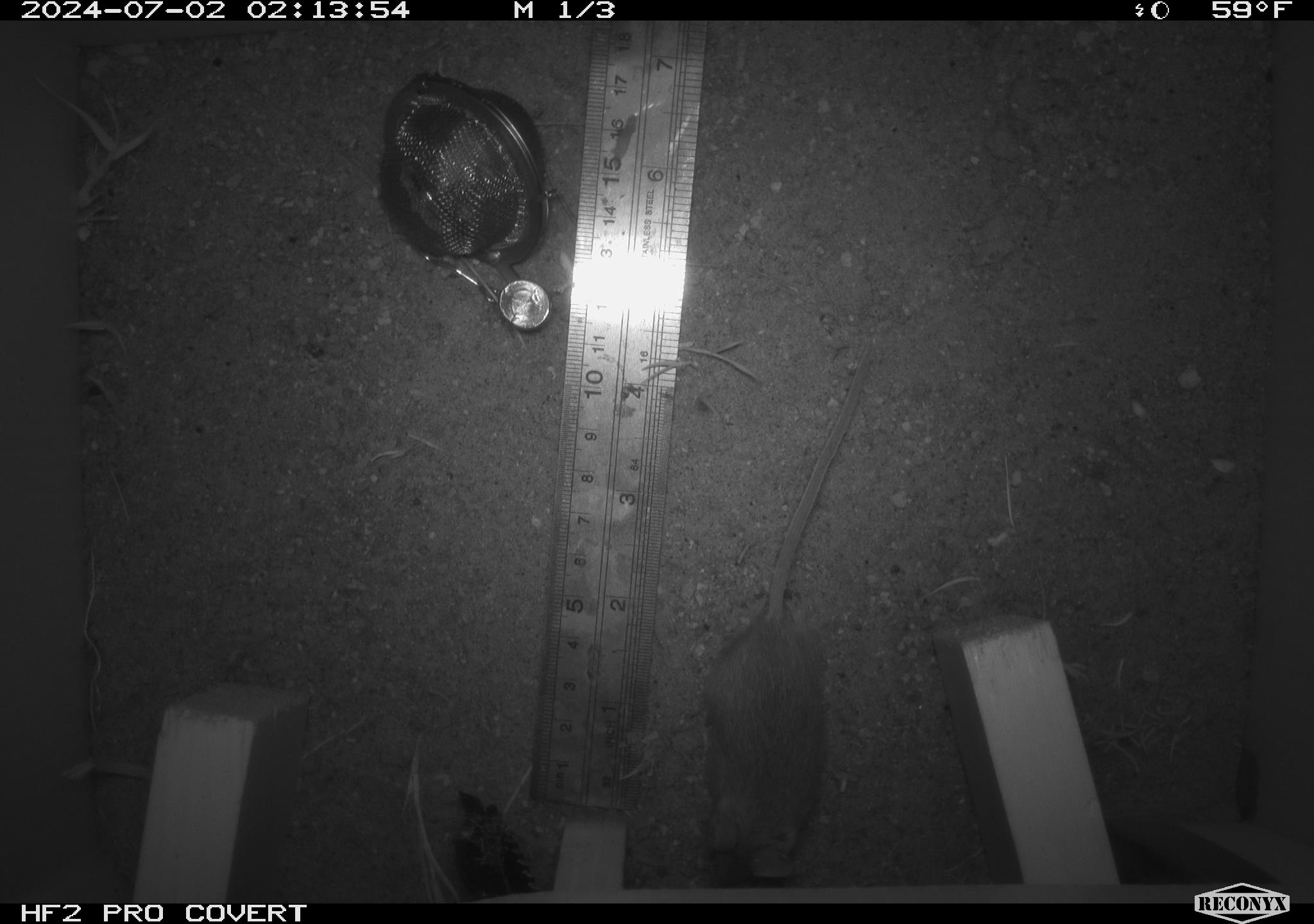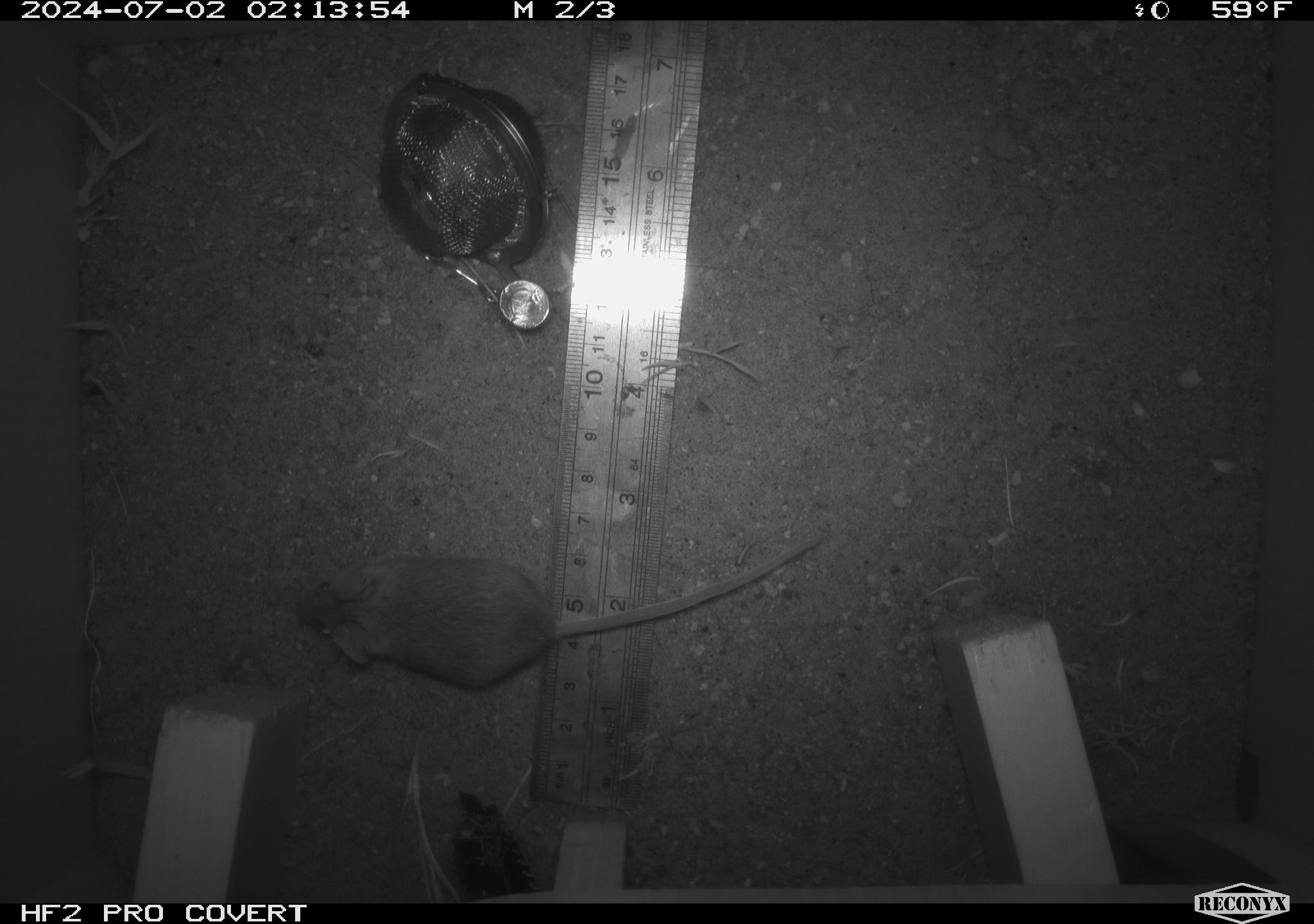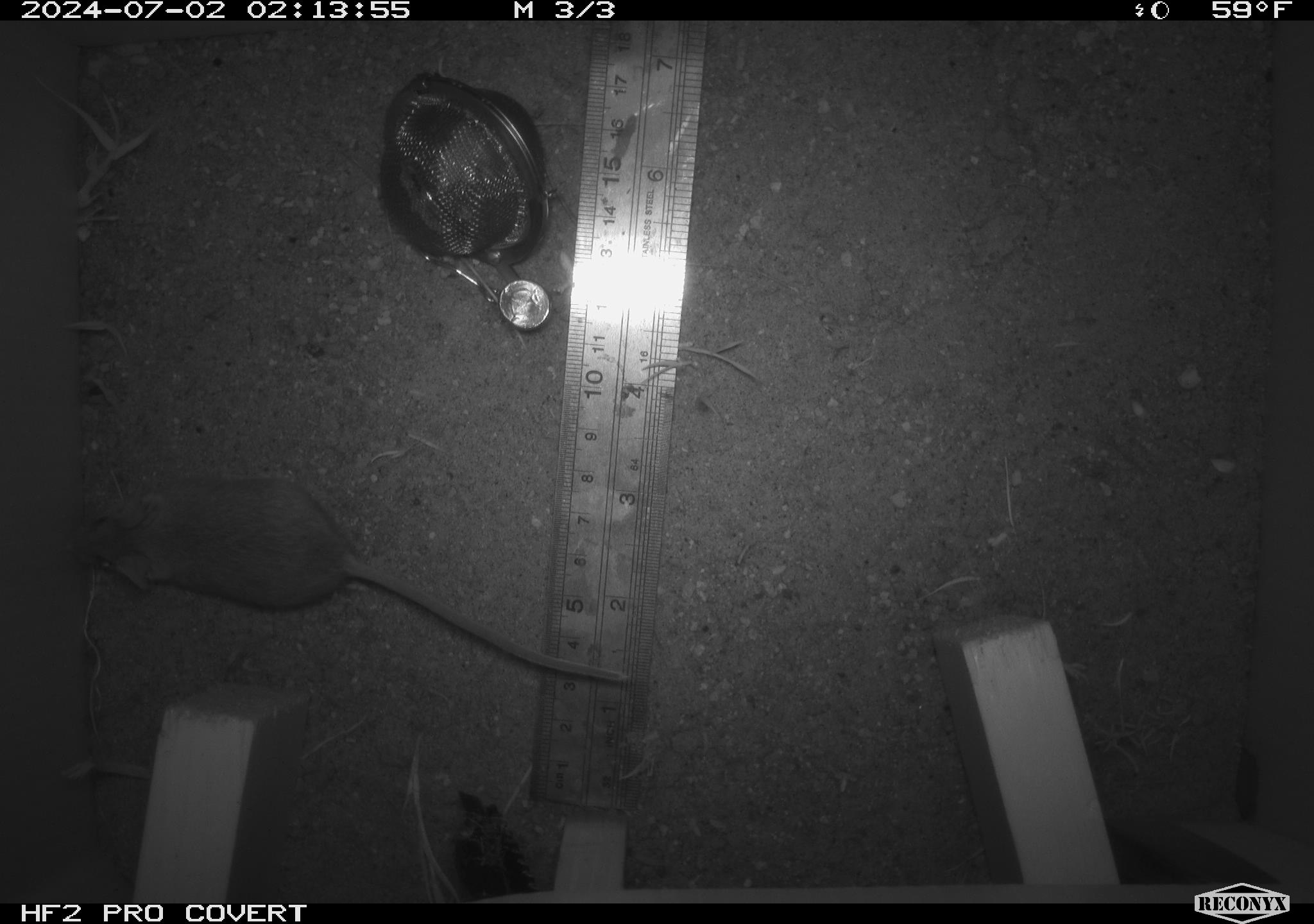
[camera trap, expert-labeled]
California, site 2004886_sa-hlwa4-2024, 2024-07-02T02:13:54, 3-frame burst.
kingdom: Animalia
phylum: Chordata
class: Mammalia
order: Rodentia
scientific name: Rodentia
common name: rodent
Rodent (Rodentia).